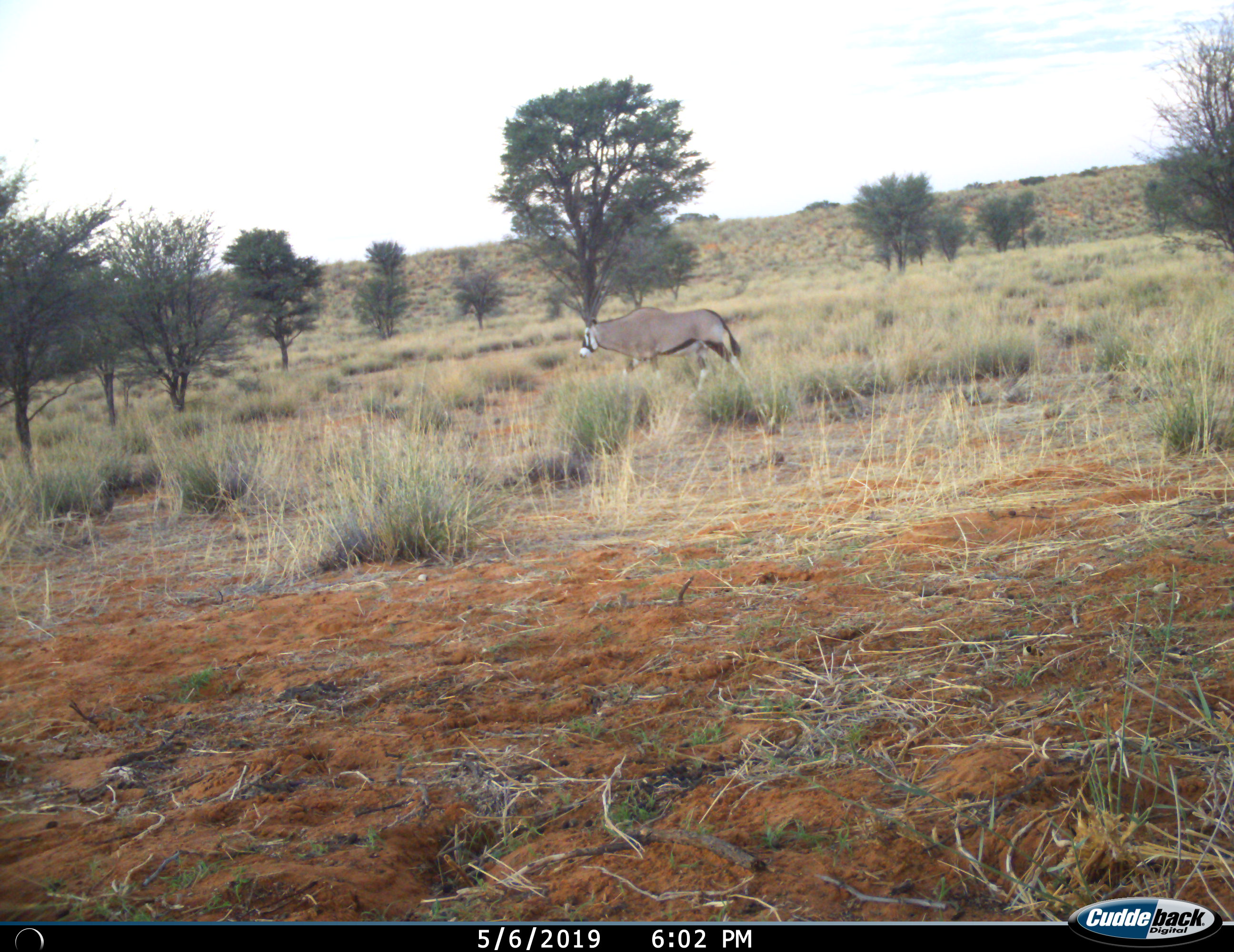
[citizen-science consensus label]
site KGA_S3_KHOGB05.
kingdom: Animalia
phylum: Chordata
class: Mammalia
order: Artiodactyla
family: Bovidae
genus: Oryx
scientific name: Oryx gazella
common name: gemsbok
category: oryx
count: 1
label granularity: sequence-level